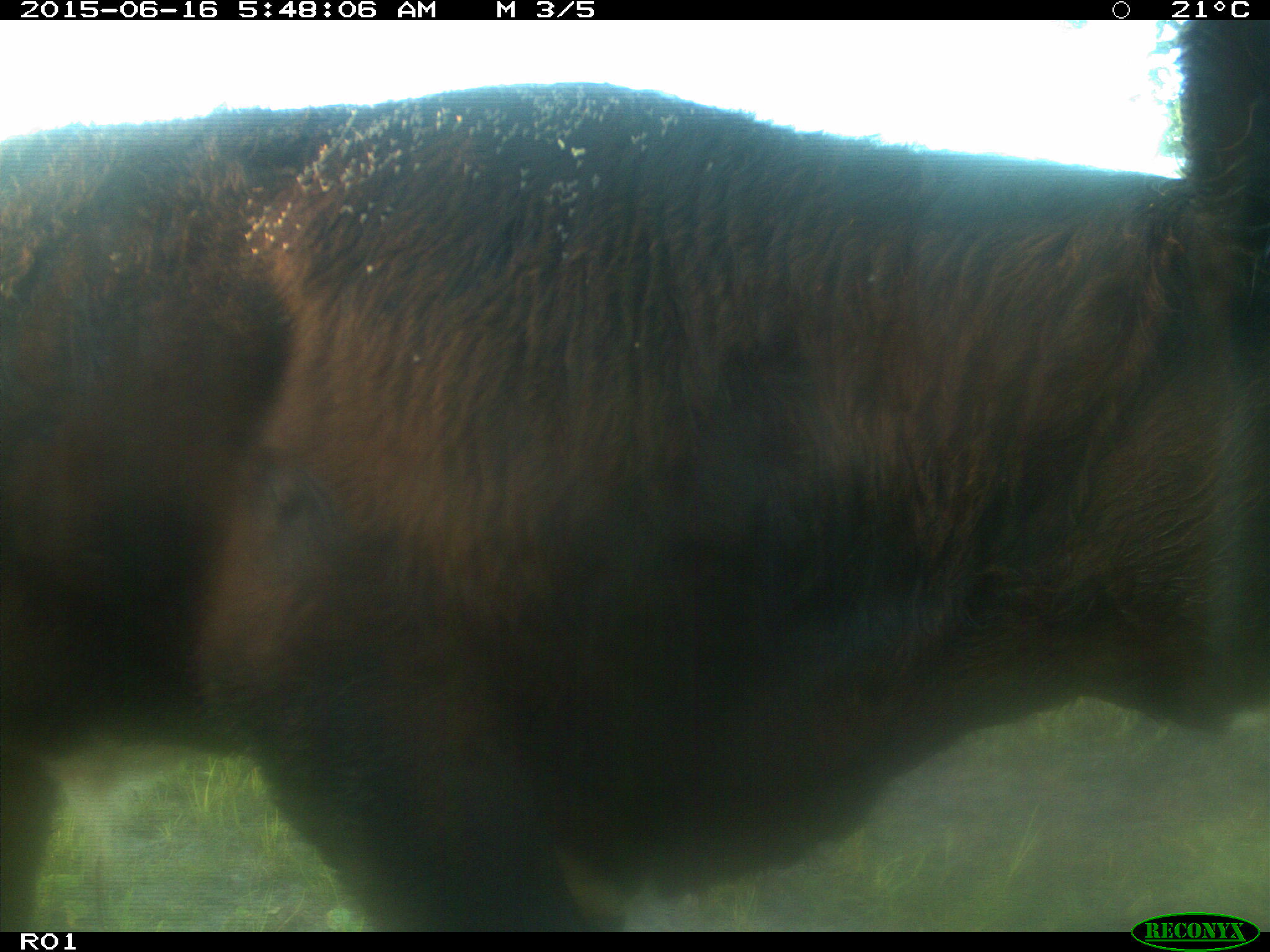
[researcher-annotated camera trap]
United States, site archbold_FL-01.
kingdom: Animalia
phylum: Chordata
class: Mammalia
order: Artiodactyla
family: Bovidae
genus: Bos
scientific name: Bos taurus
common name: domestic cow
Bos taurus (domestic cow).